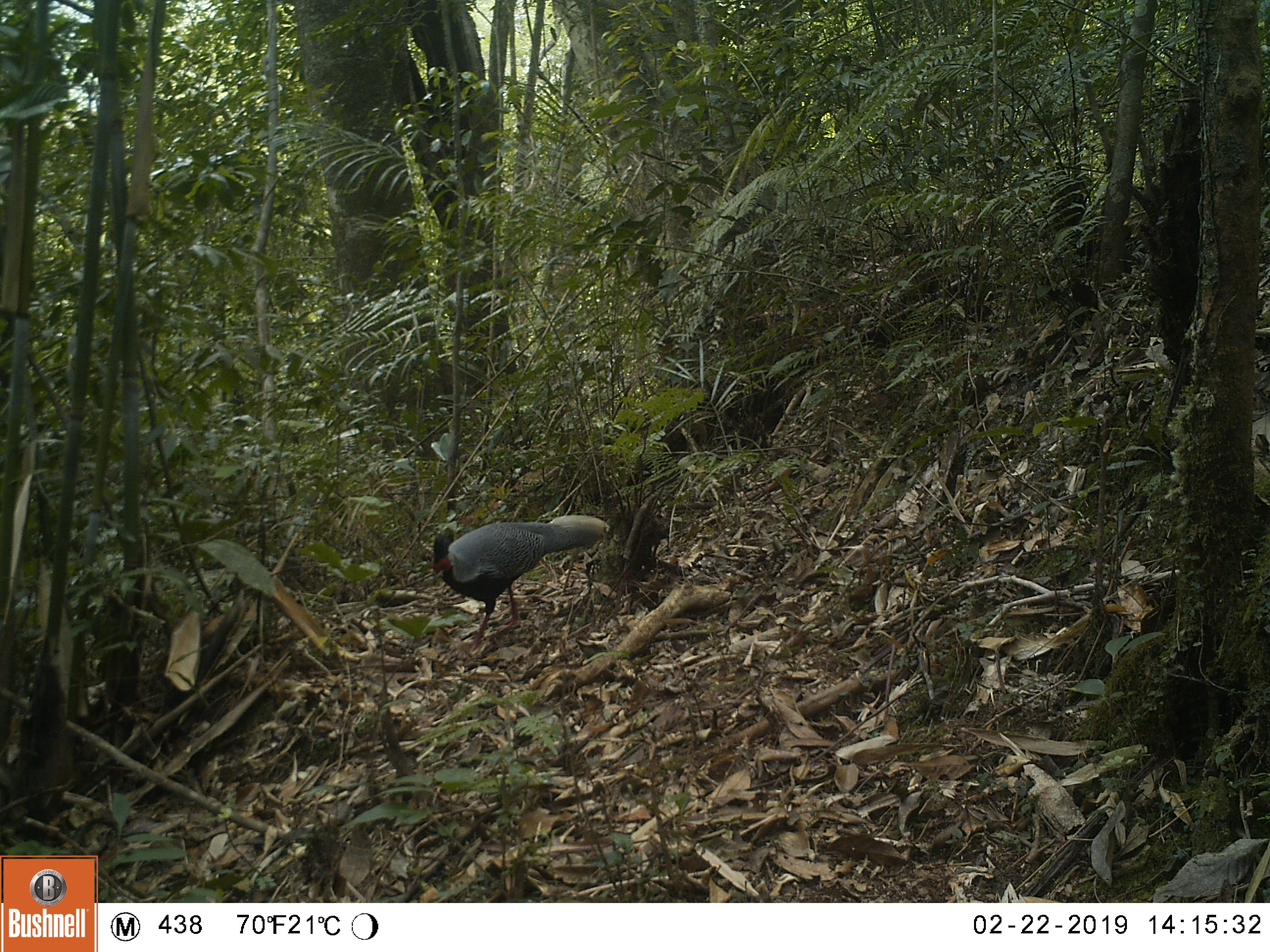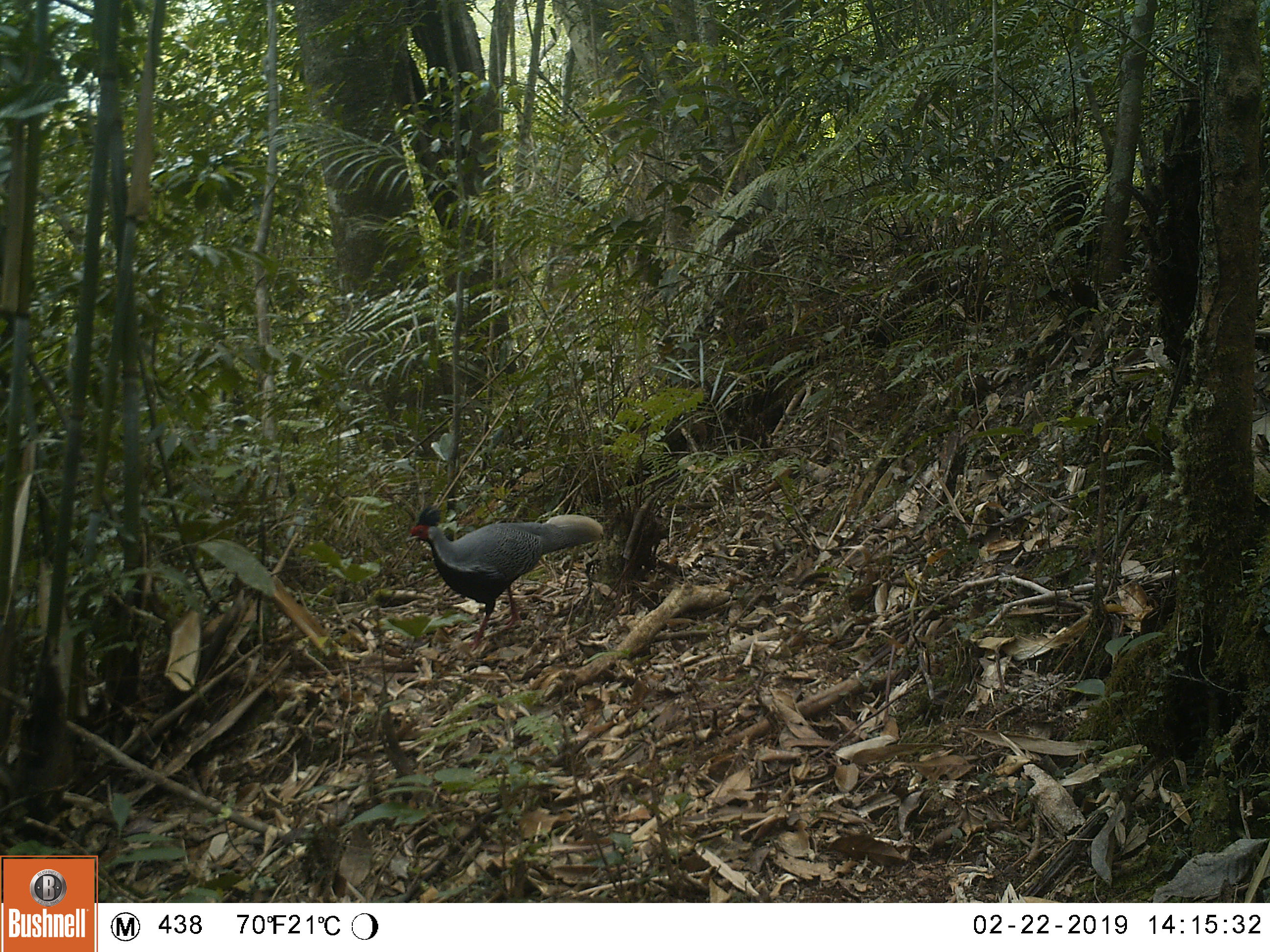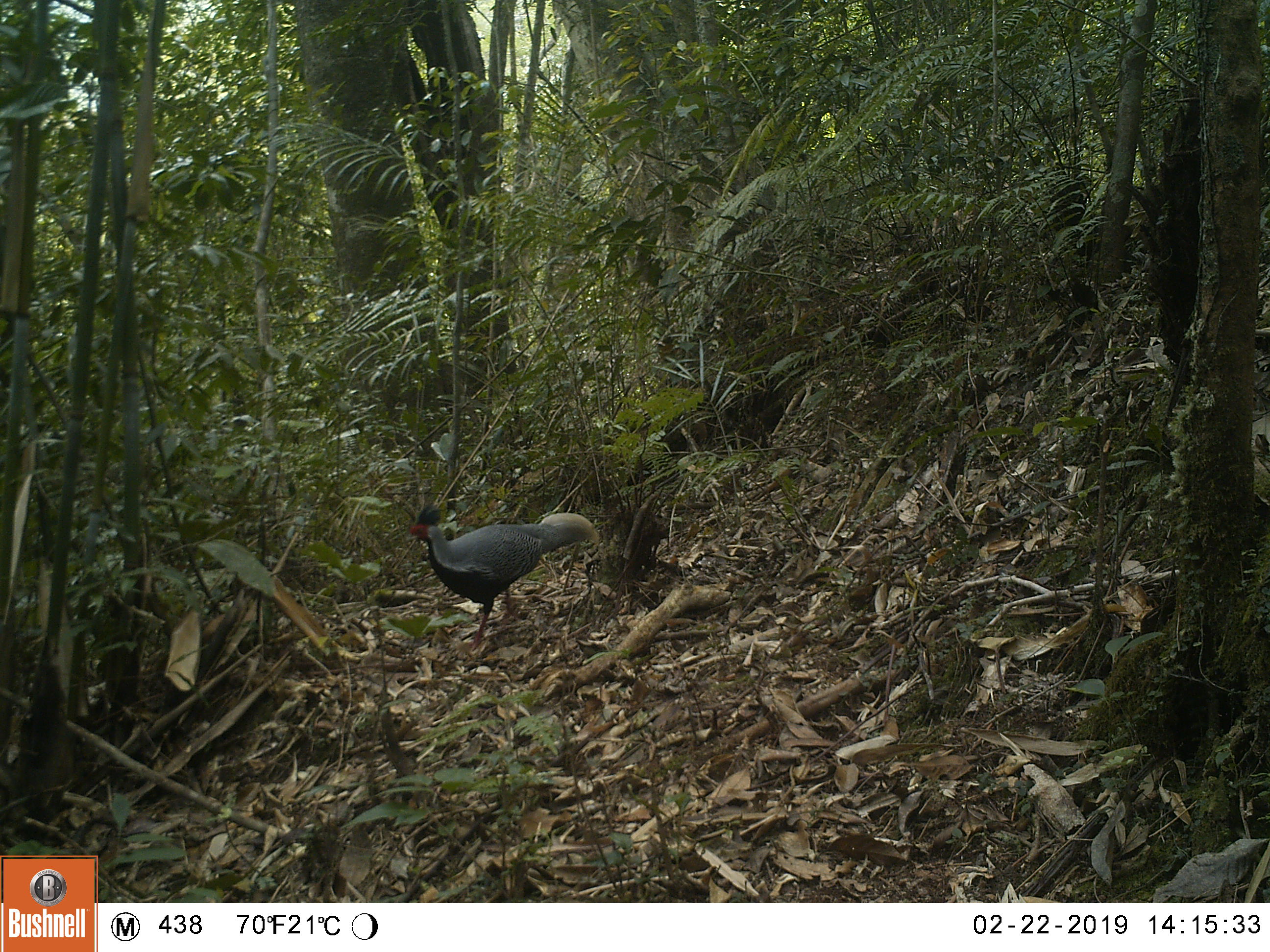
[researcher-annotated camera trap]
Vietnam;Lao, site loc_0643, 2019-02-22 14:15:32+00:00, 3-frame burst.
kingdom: Animalia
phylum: Chordata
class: Aves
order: Galliformes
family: Phasianidae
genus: Lophura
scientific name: Lophura nycthemera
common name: silver pheasant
Silver pheasant (Lophura nycthemera). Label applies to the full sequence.